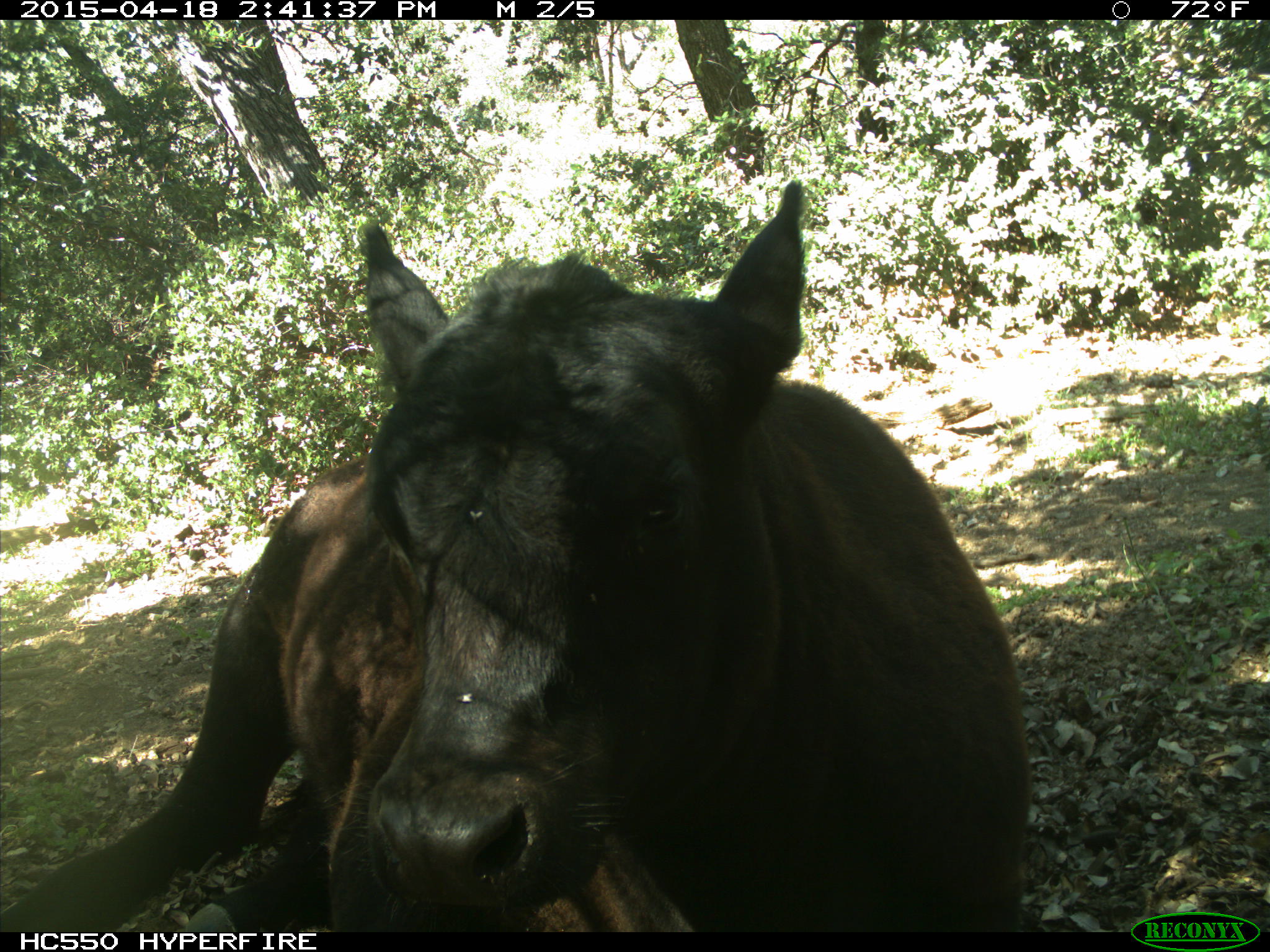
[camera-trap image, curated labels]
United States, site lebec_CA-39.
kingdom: Animalia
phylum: Chordata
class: Mammalia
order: Artiodactyla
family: Bovidae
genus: Bos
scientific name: Bos taurus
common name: domestic cow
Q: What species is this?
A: Bos taurus (domestic cow).